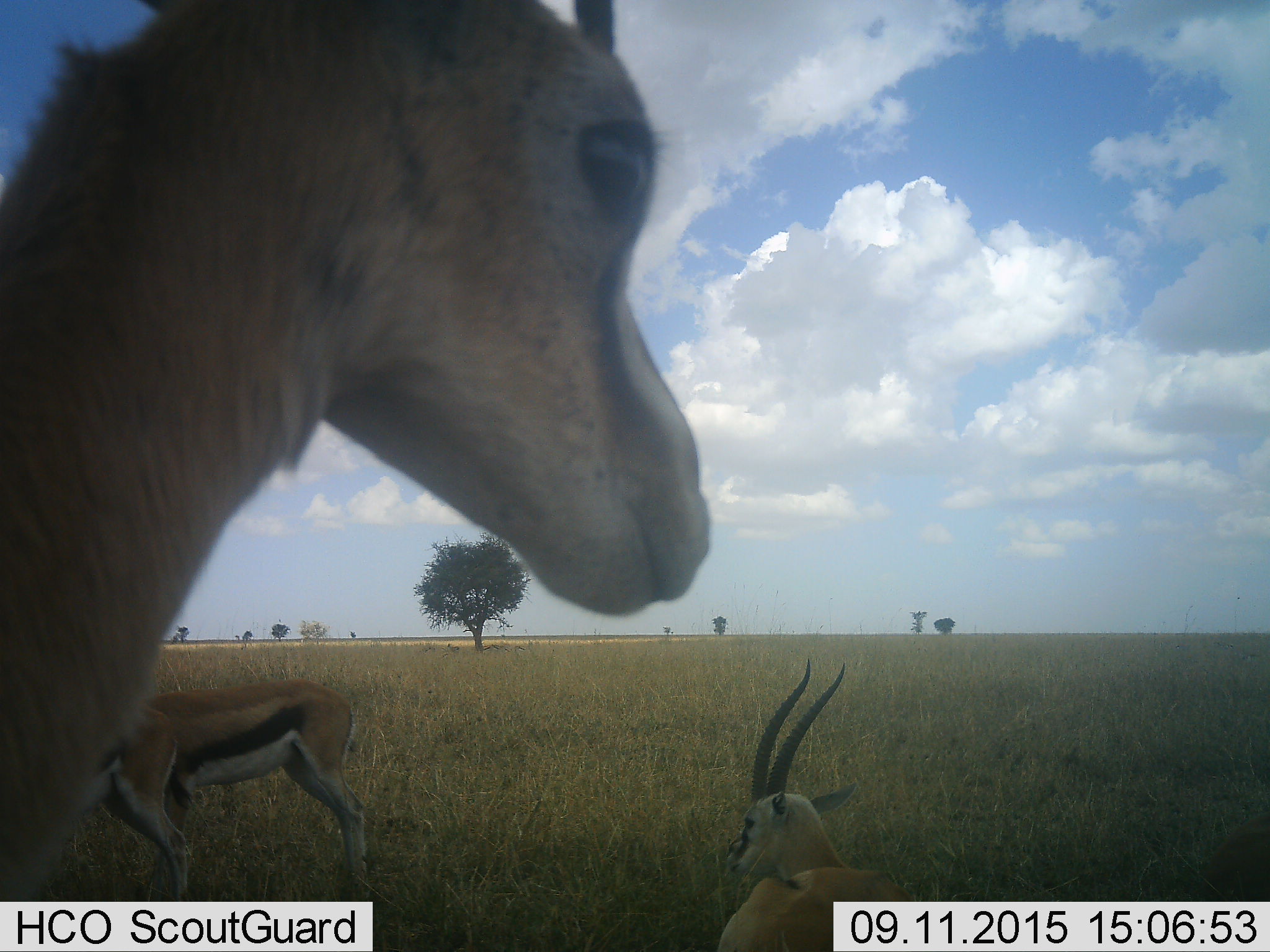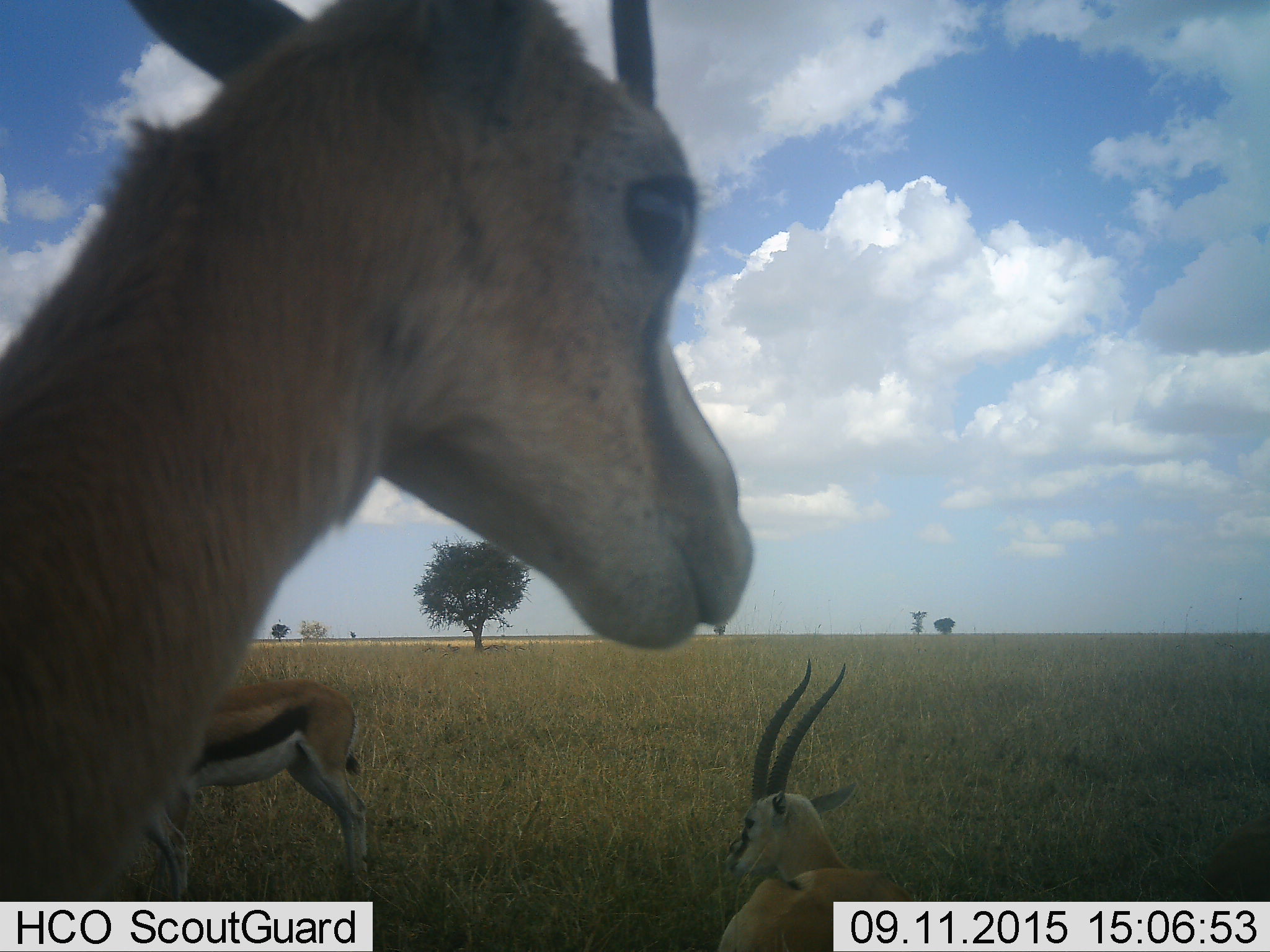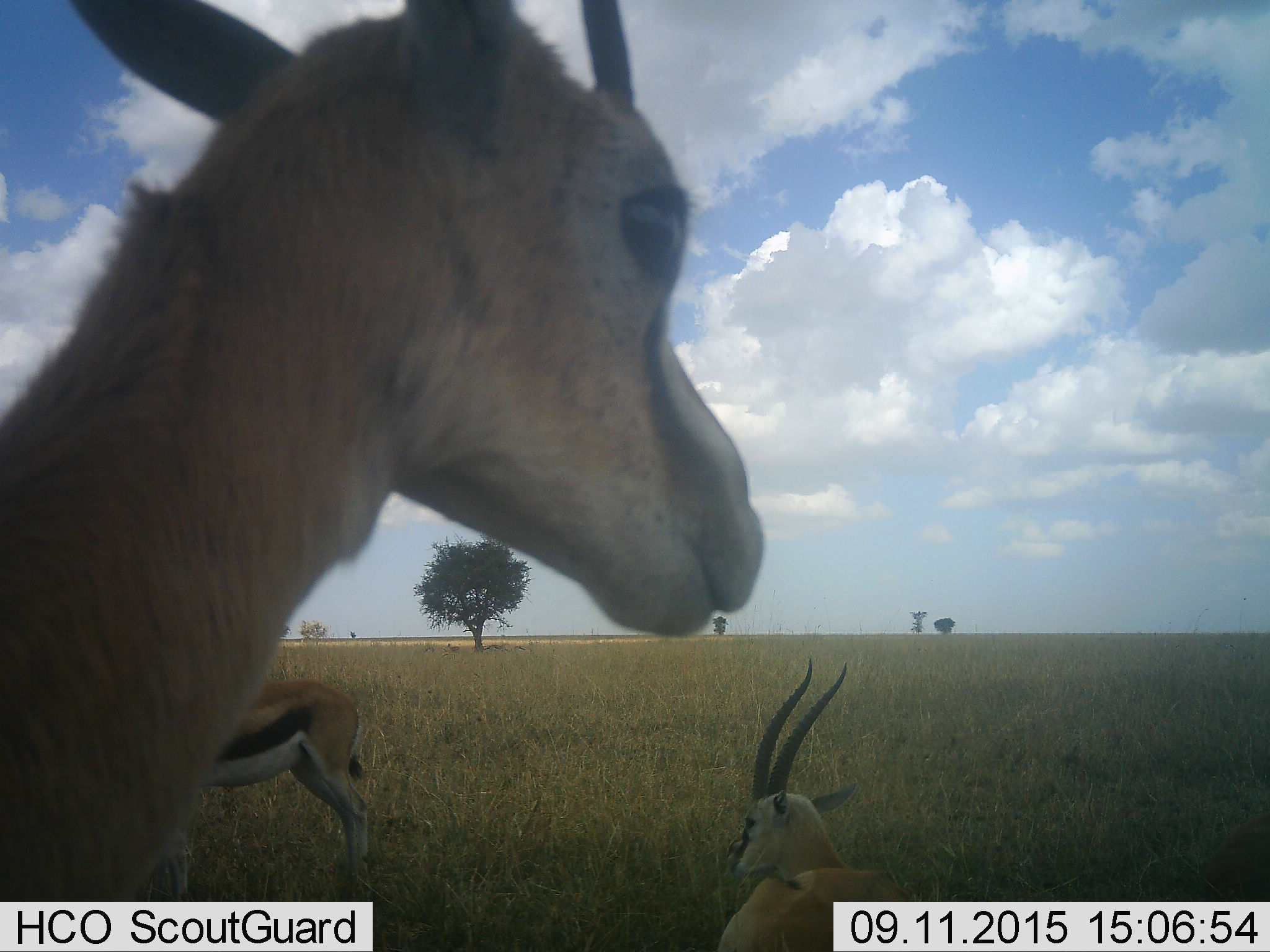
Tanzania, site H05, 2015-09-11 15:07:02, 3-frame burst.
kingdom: Animalia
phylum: Chordata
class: Mammalia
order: Artiodactyla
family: Bovidae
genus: Eudorcas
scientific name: Eudorcas thomsonii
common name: thomson's gazelle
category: gazellethomsons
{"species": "gazellethomsons (thomson's gazelle) (Eudorcas thomsonii)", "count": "3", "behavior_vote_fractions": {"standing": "88%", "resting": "62%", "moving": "0%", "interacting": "0%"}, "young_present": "0%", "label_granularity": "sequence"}